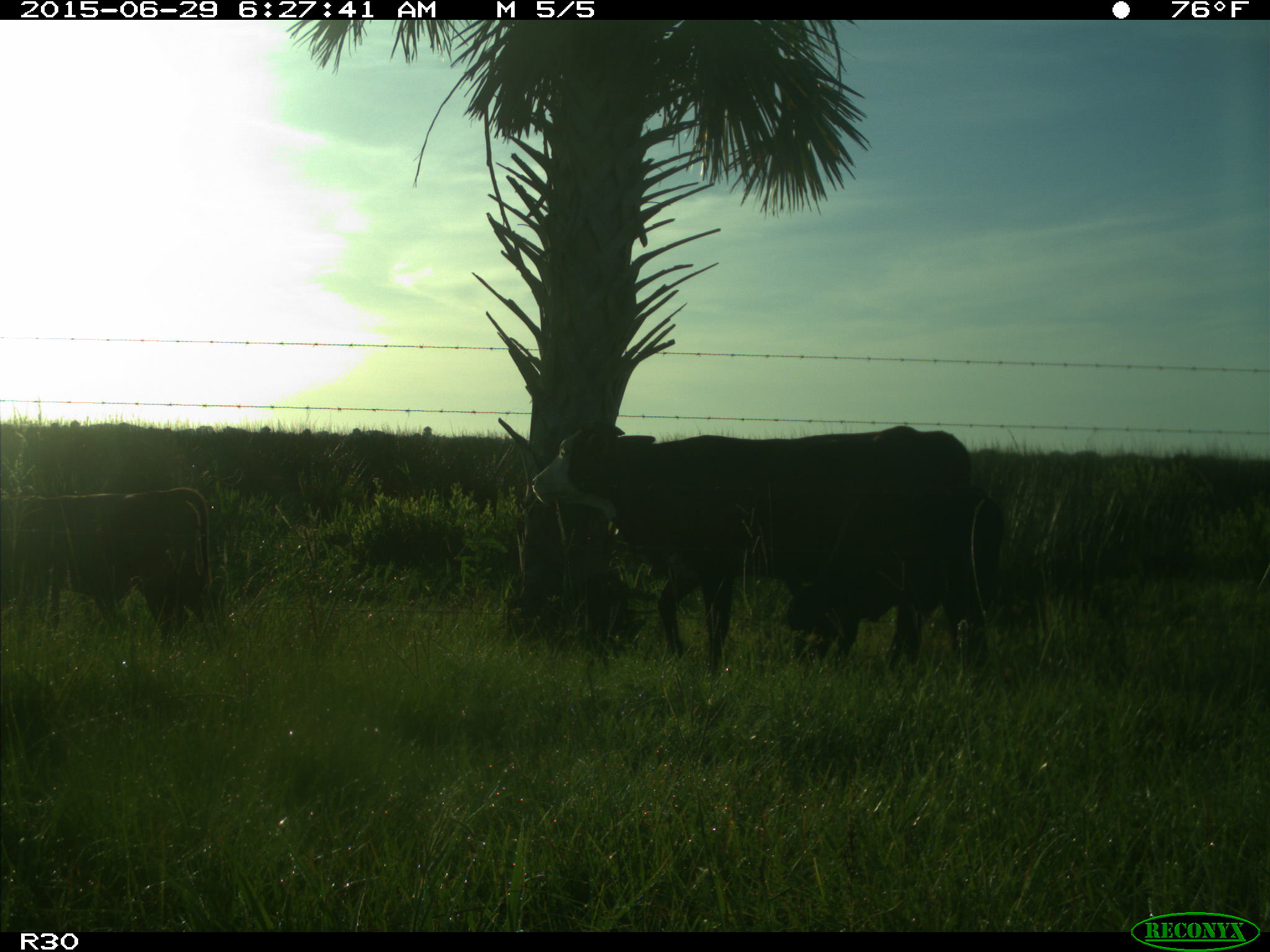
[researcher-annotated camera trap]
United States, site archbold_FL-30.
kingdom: Animalia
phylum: Chordata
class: Mammalia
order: Artiodactyla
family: Bovidae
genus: Bos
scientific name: Bos taurus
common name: domestic cow